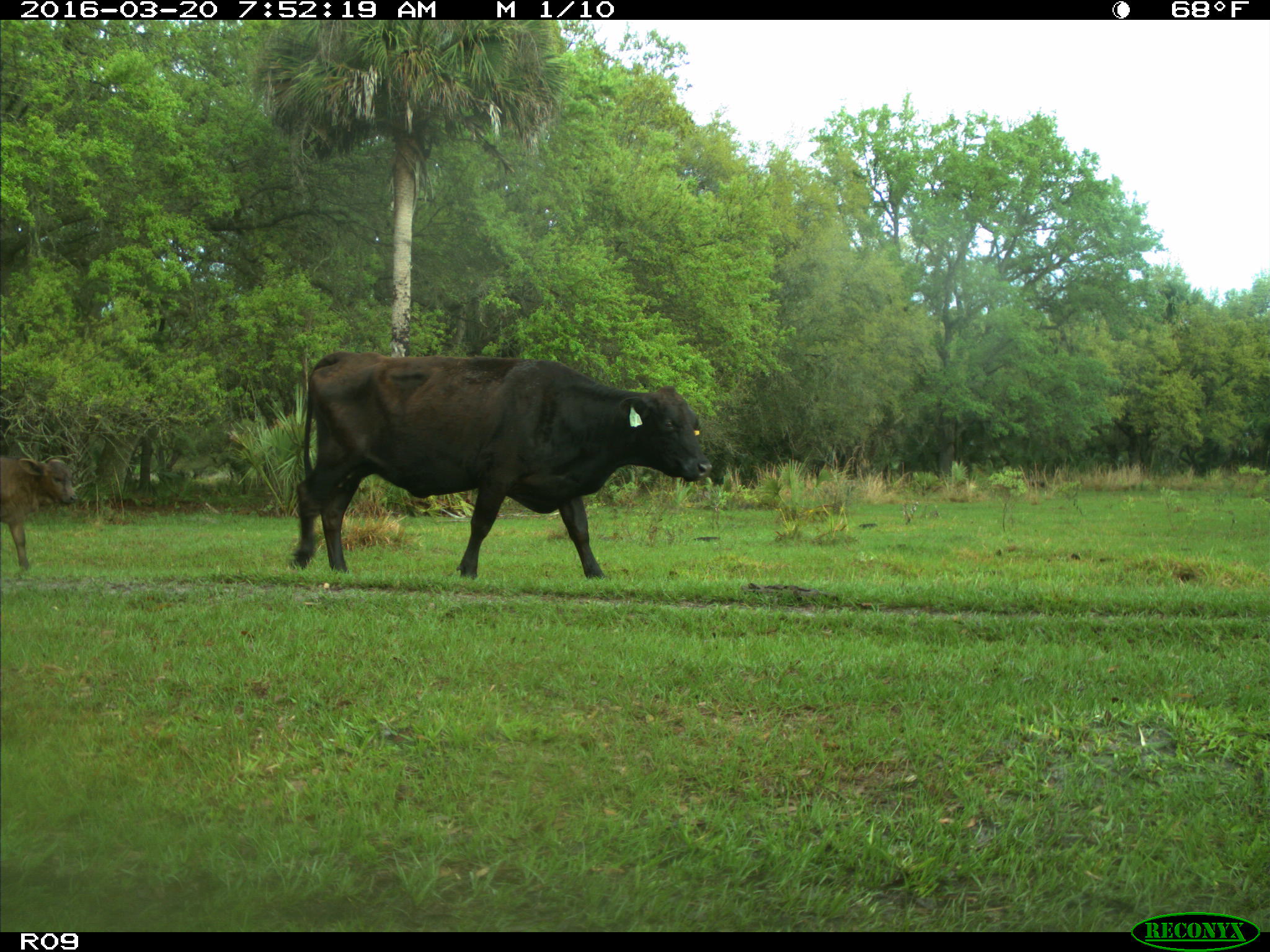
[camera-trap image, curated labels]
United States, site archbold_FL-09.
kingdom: Animalia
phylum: Chordata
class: Mammalia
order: Artiodactyla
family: Bovidae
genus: Bos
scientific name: Bos taurus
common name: domestic cow